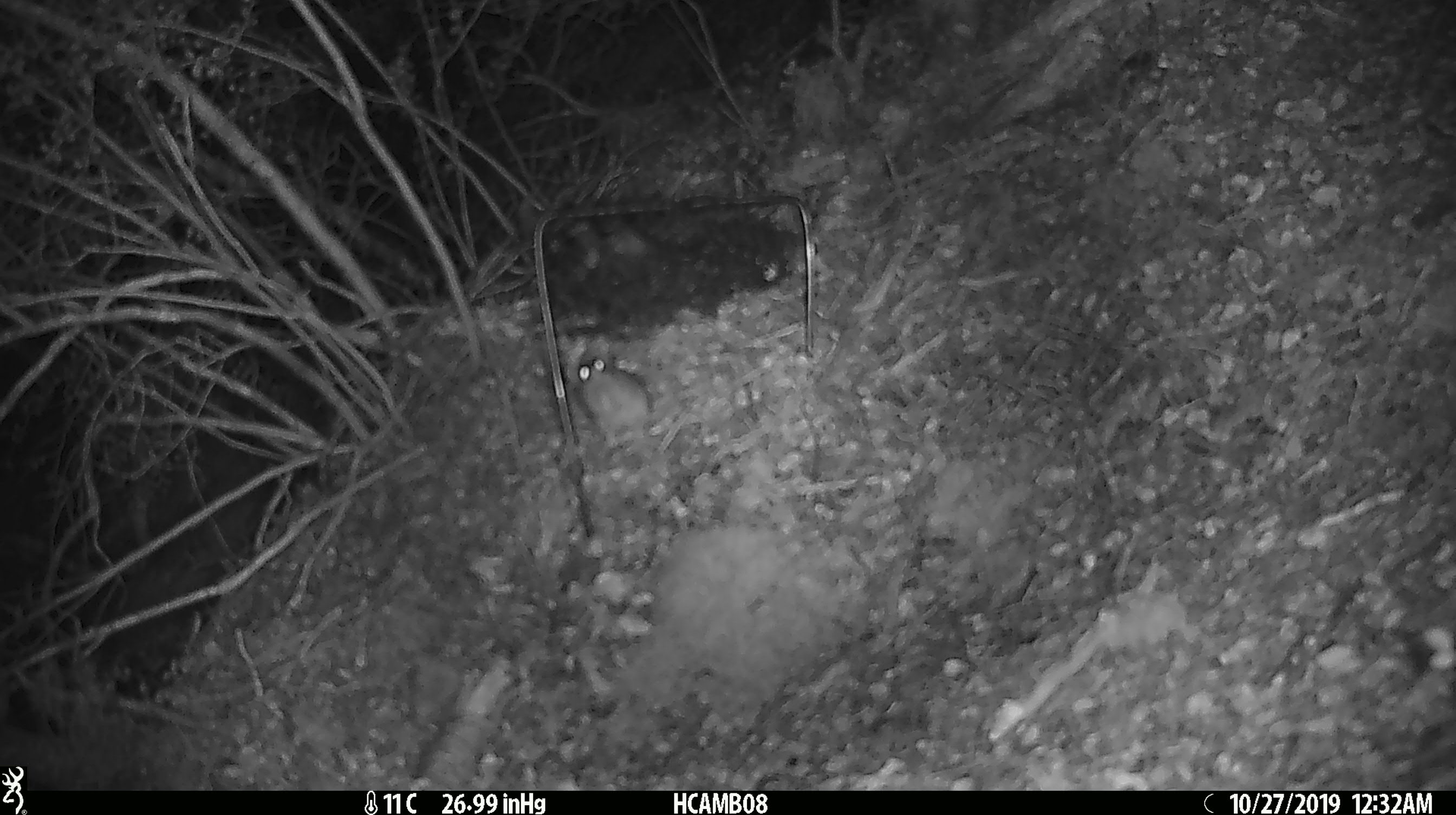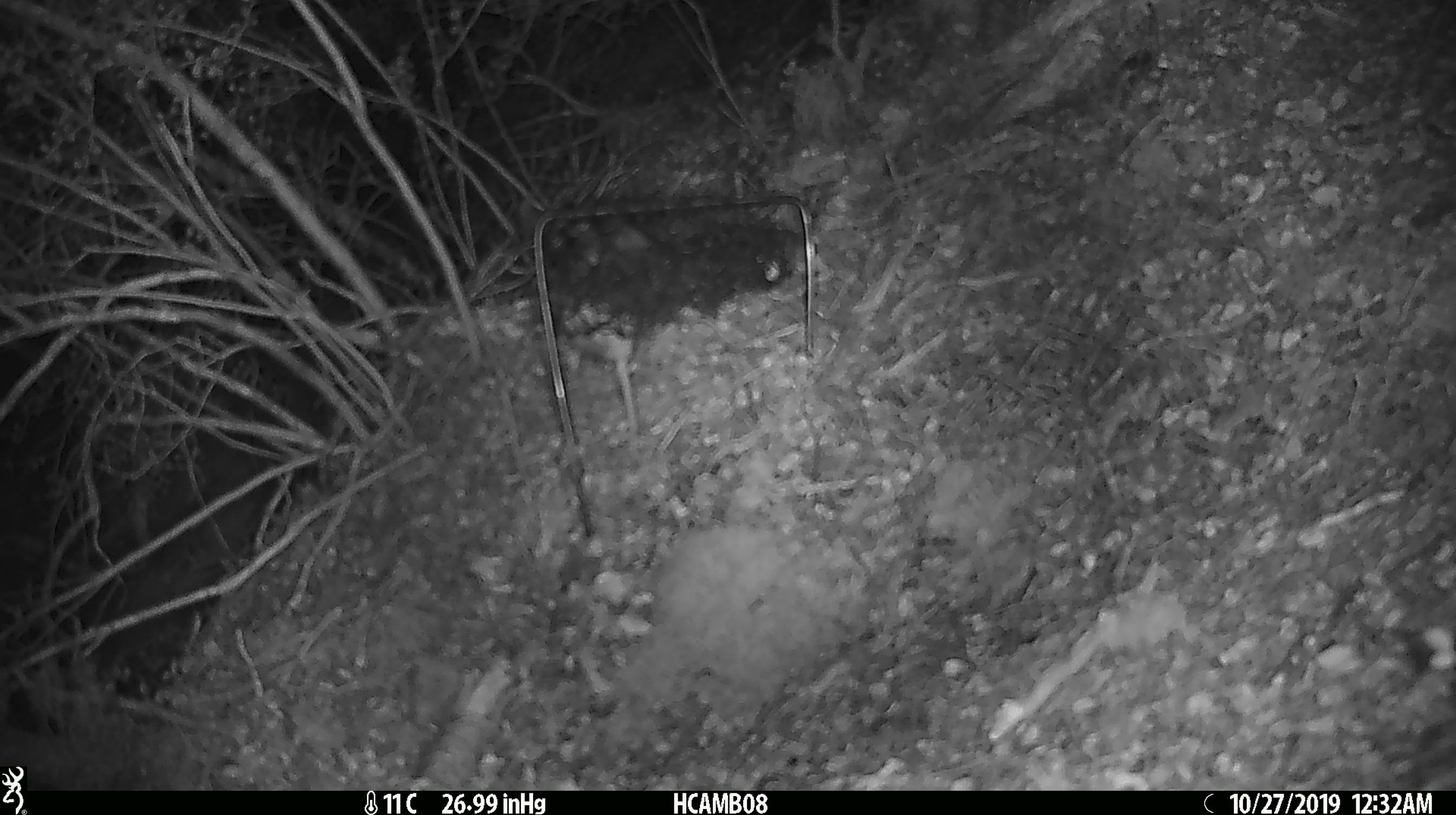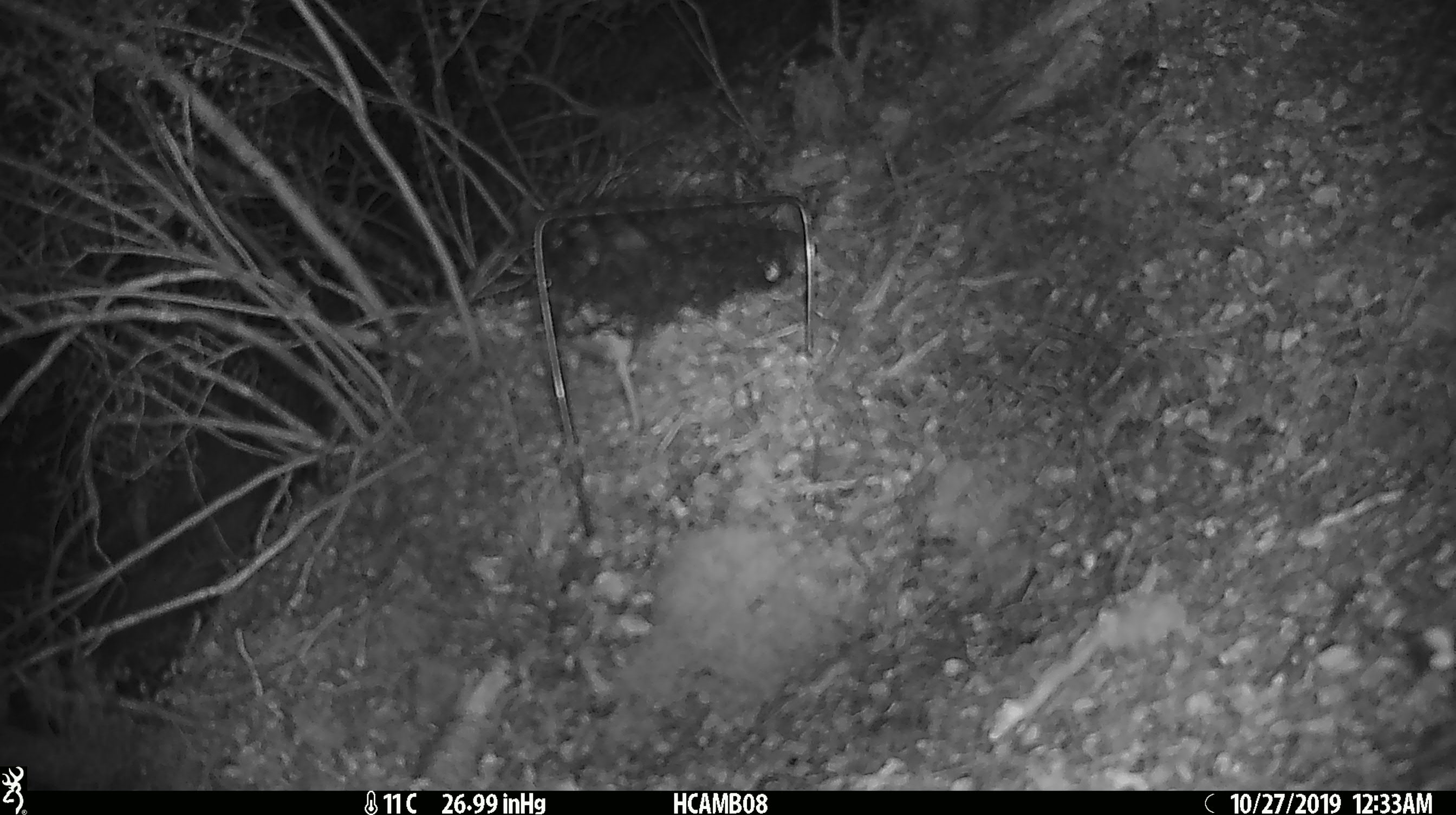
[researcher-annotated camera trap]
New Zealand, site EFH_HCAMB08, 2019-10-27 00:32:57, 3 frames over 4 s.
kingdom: Animalia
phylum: Chordata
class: Mammalia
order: Rodentia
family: Muridae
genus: Mus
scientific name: Mus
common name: mouse